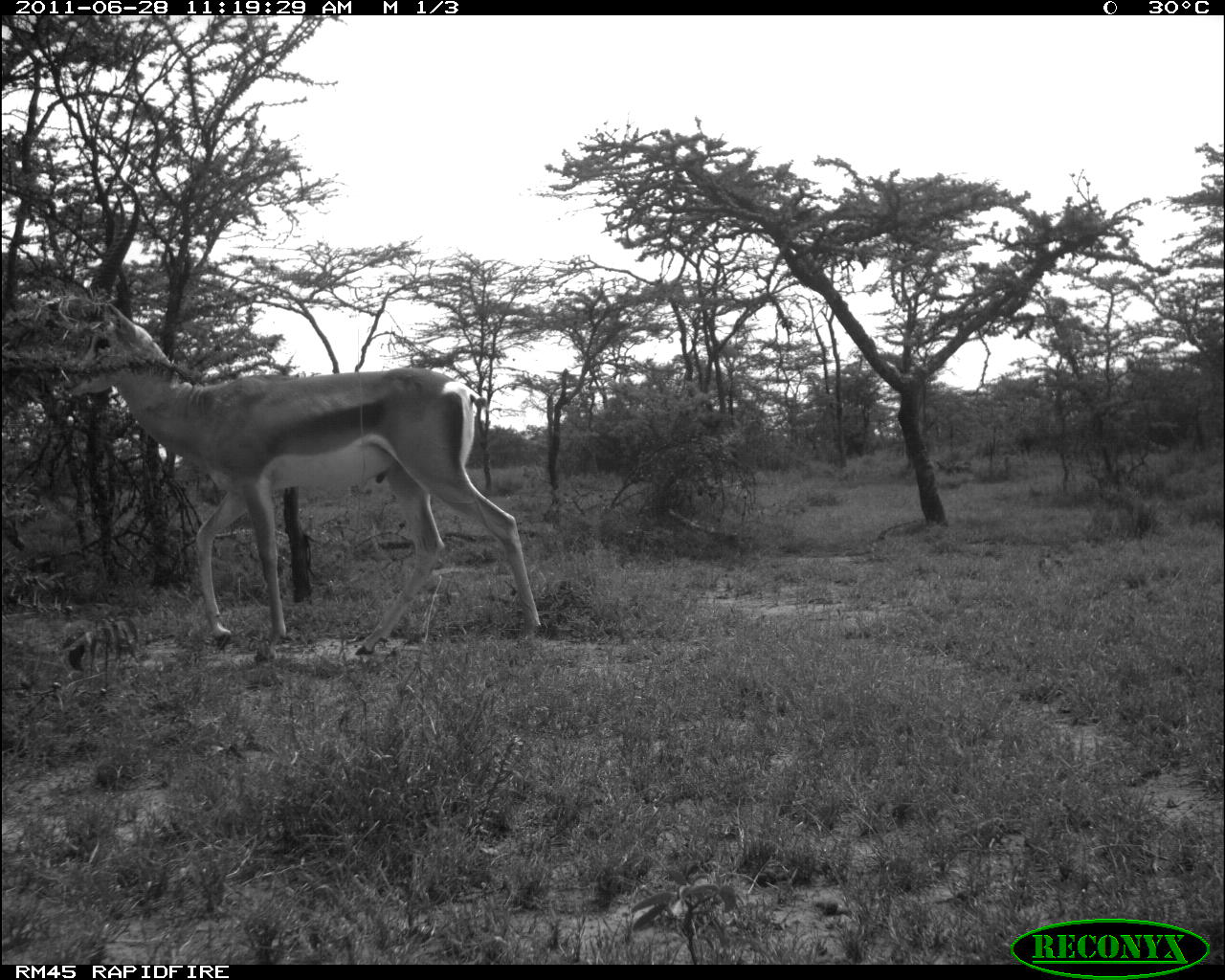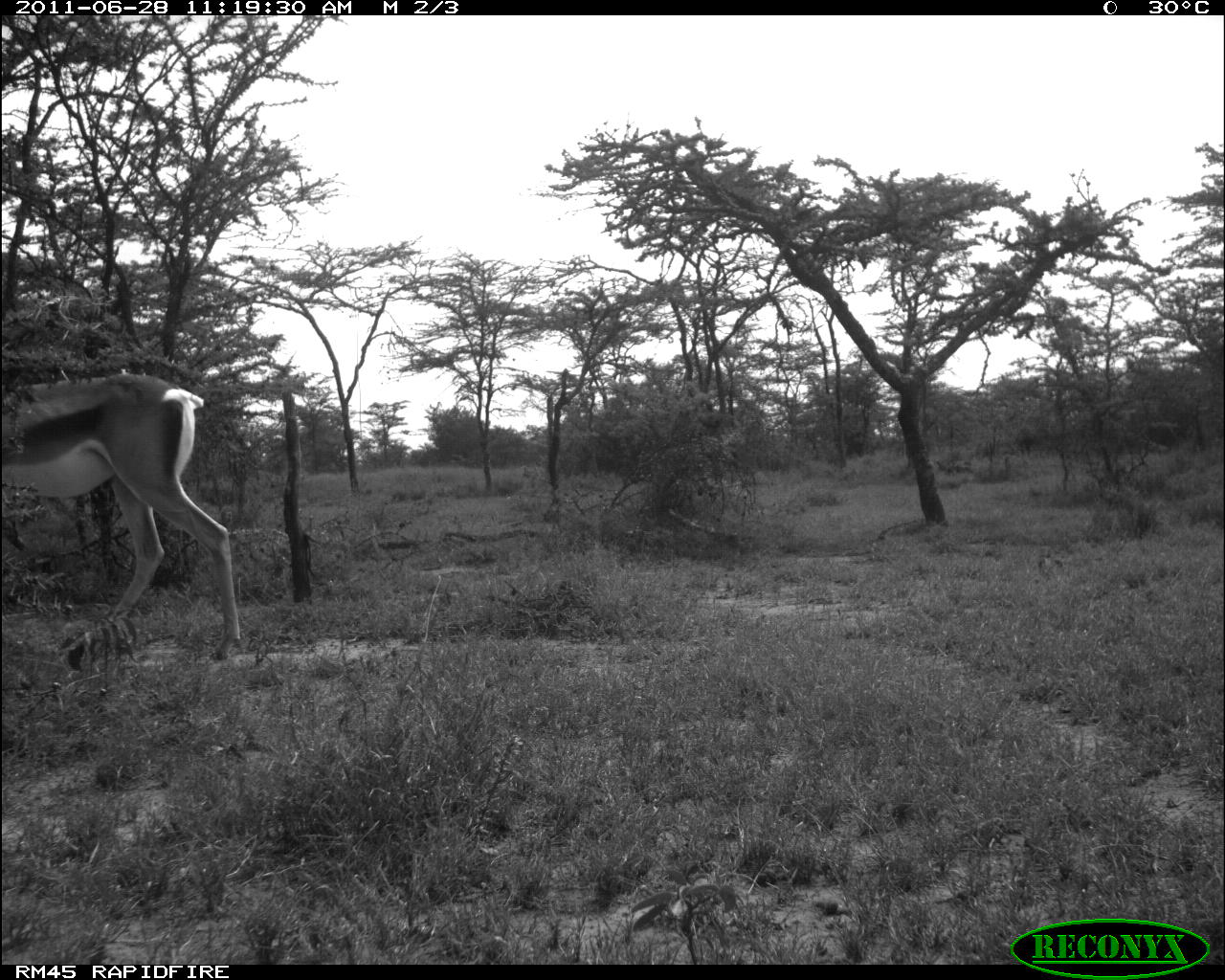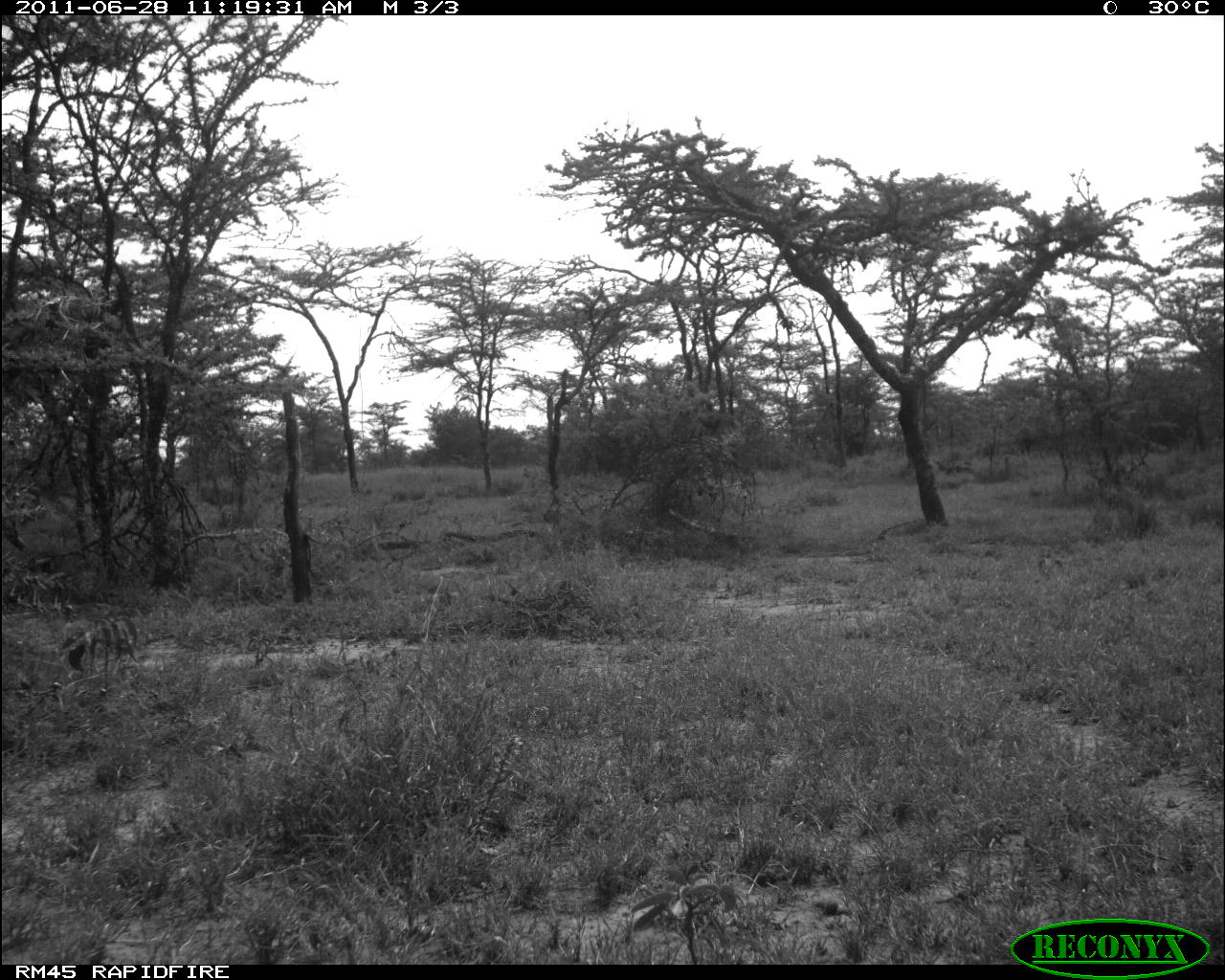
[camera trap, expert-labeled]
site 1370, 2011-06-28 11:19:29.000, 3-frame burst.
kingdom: Animalia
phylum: Chordata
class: Mammalia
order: Artiodactyla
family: Bovidae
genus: Nanger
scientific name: Nanger granti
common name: grant's gazelle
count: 1